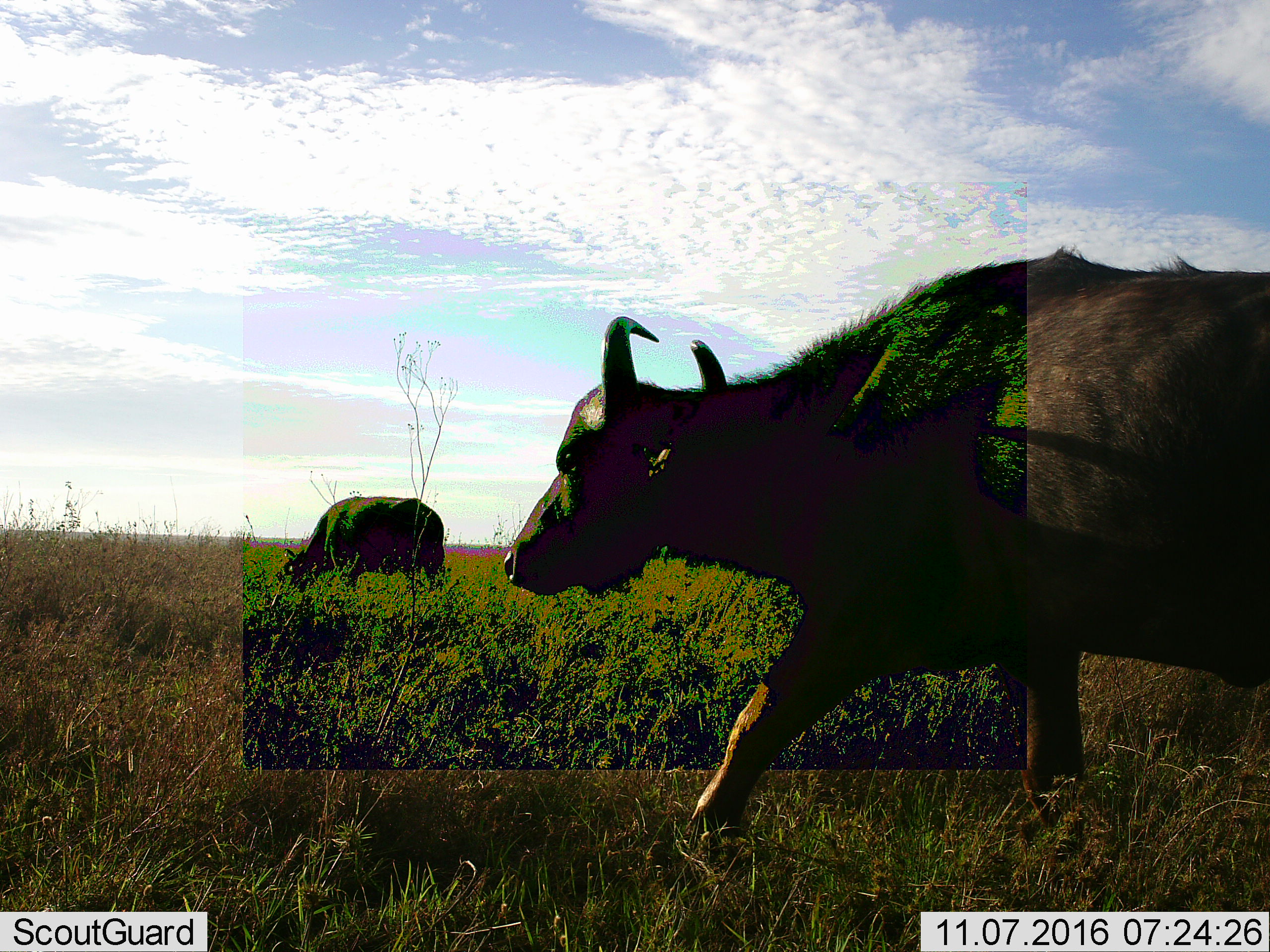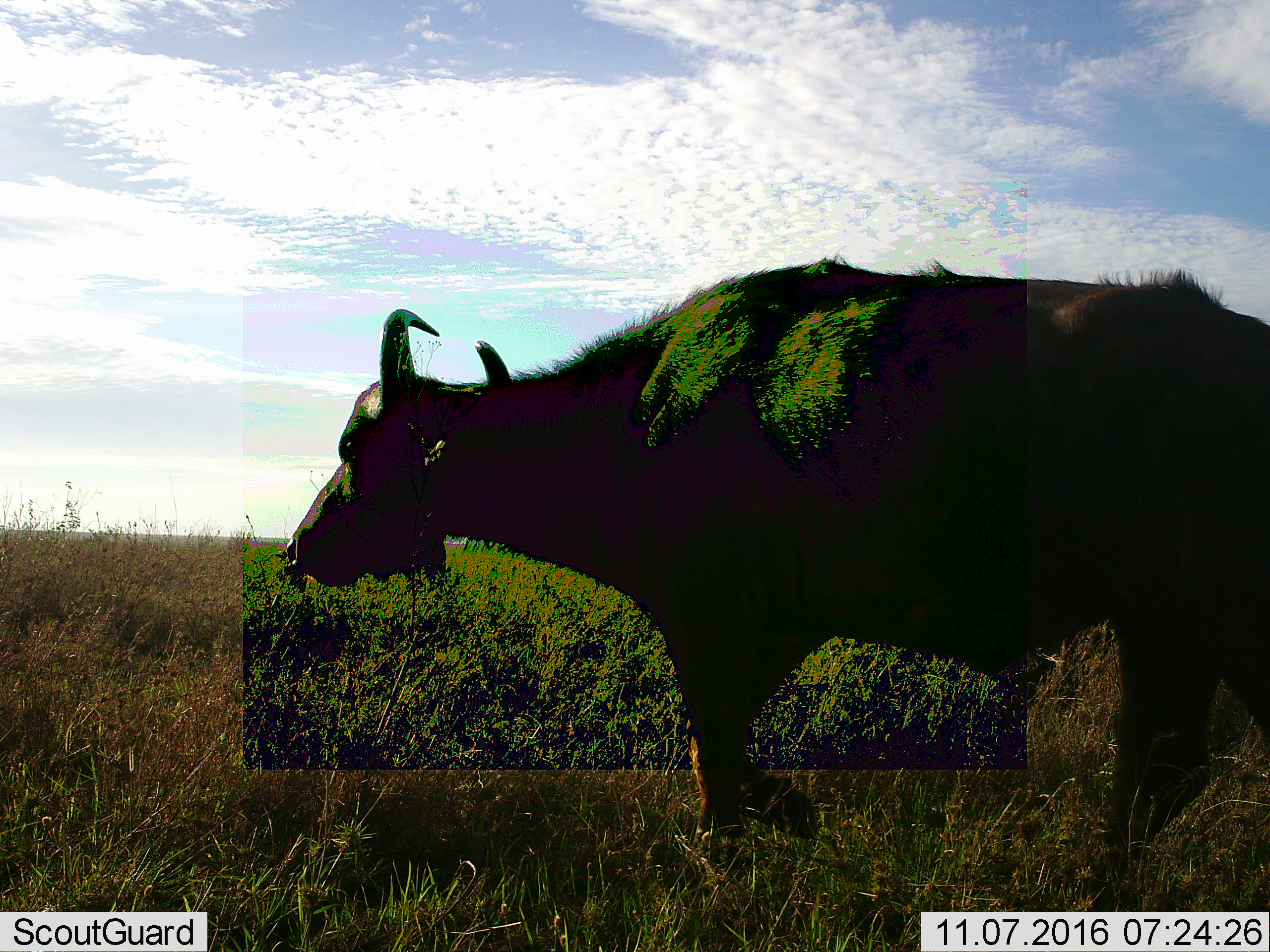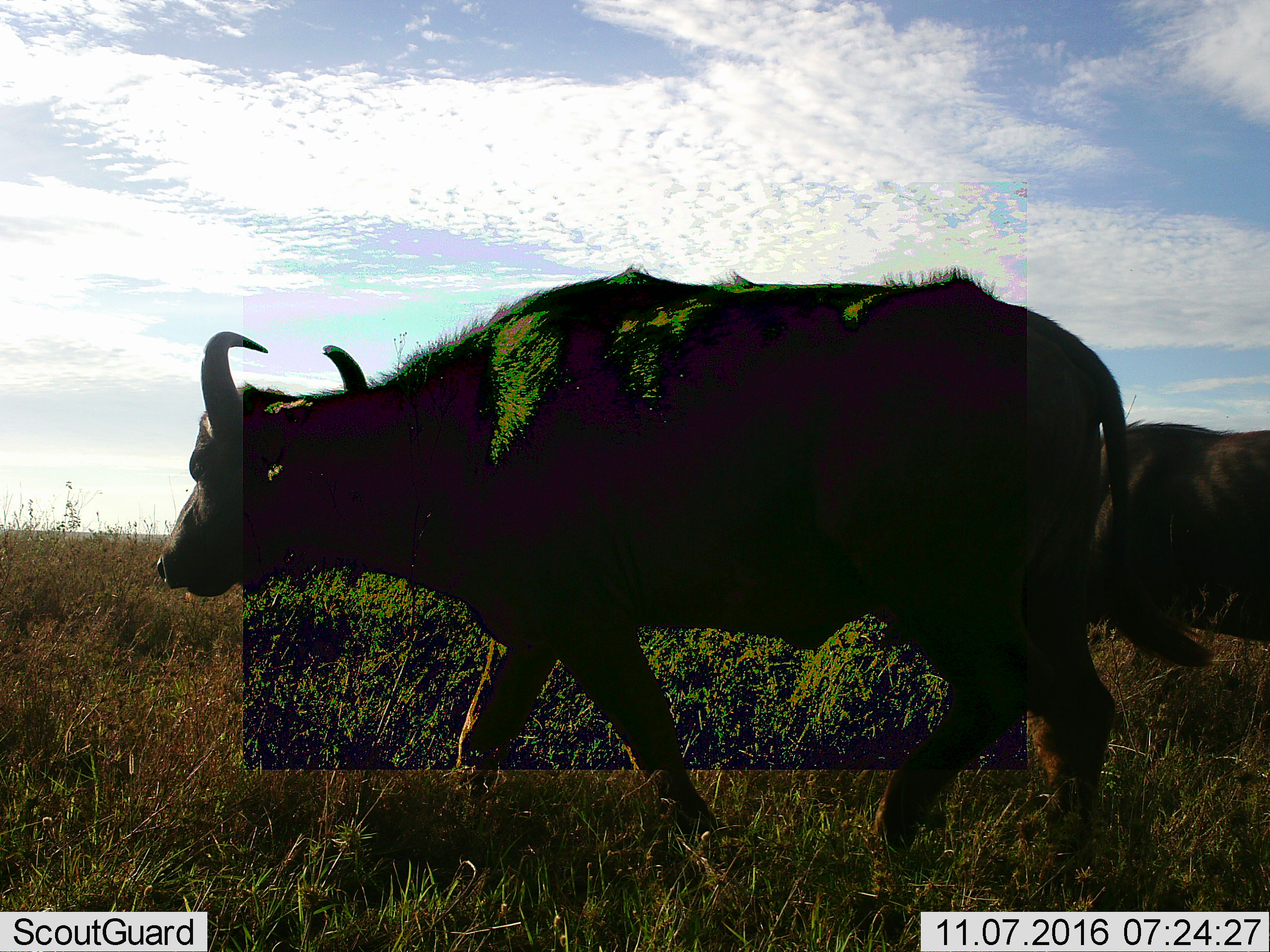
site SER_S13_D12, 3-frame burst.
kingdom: Animalia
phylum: Chordata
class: Mammalia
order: Artiodactyla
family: Bovidae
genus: Syncerus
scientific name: Syncerus caffer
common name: african buffalo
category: buffalo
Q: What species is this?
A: Buffalo (african buffalo) (Syncerus caffer).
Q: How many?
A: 3.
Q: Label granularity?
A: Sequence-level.